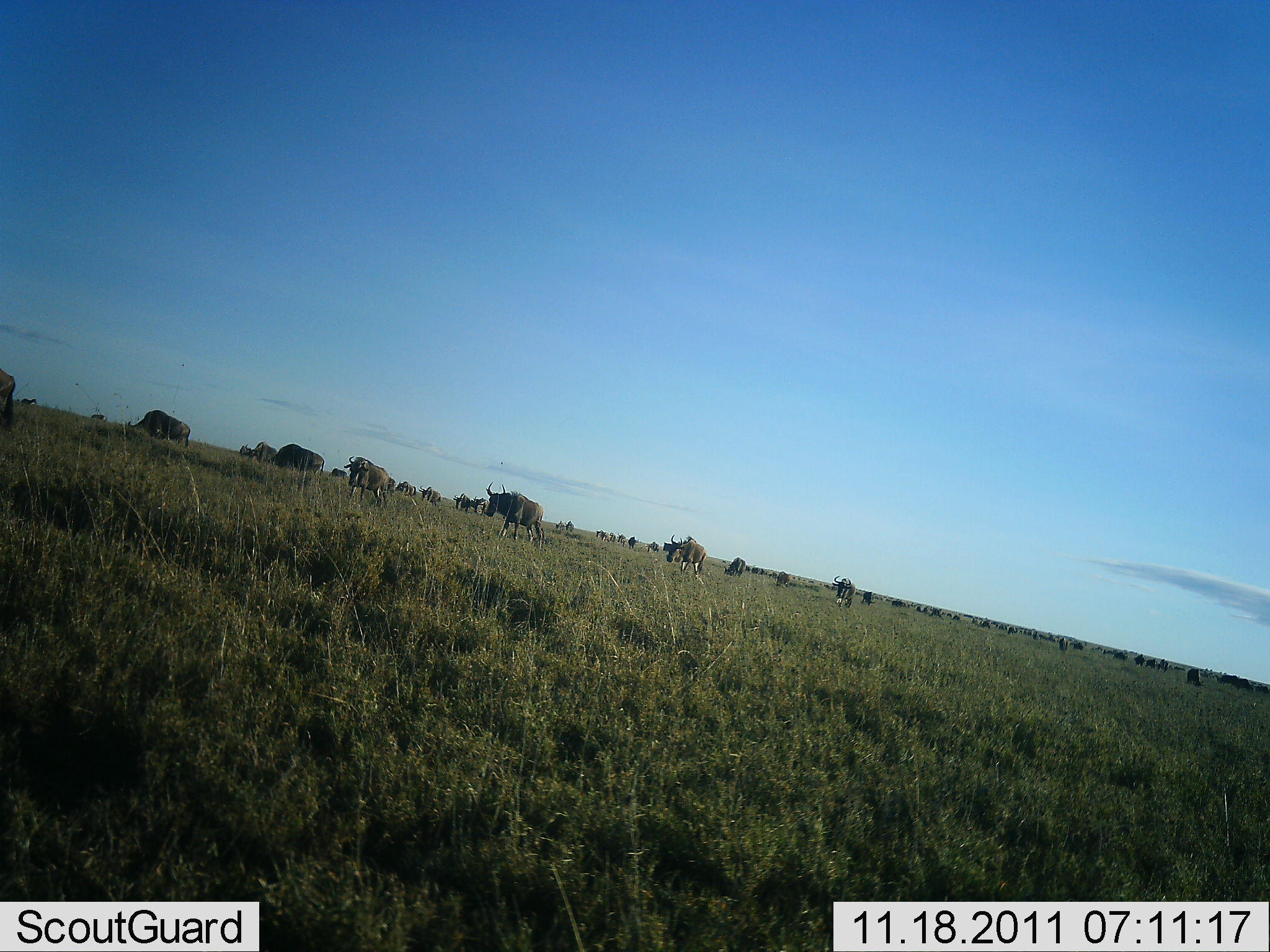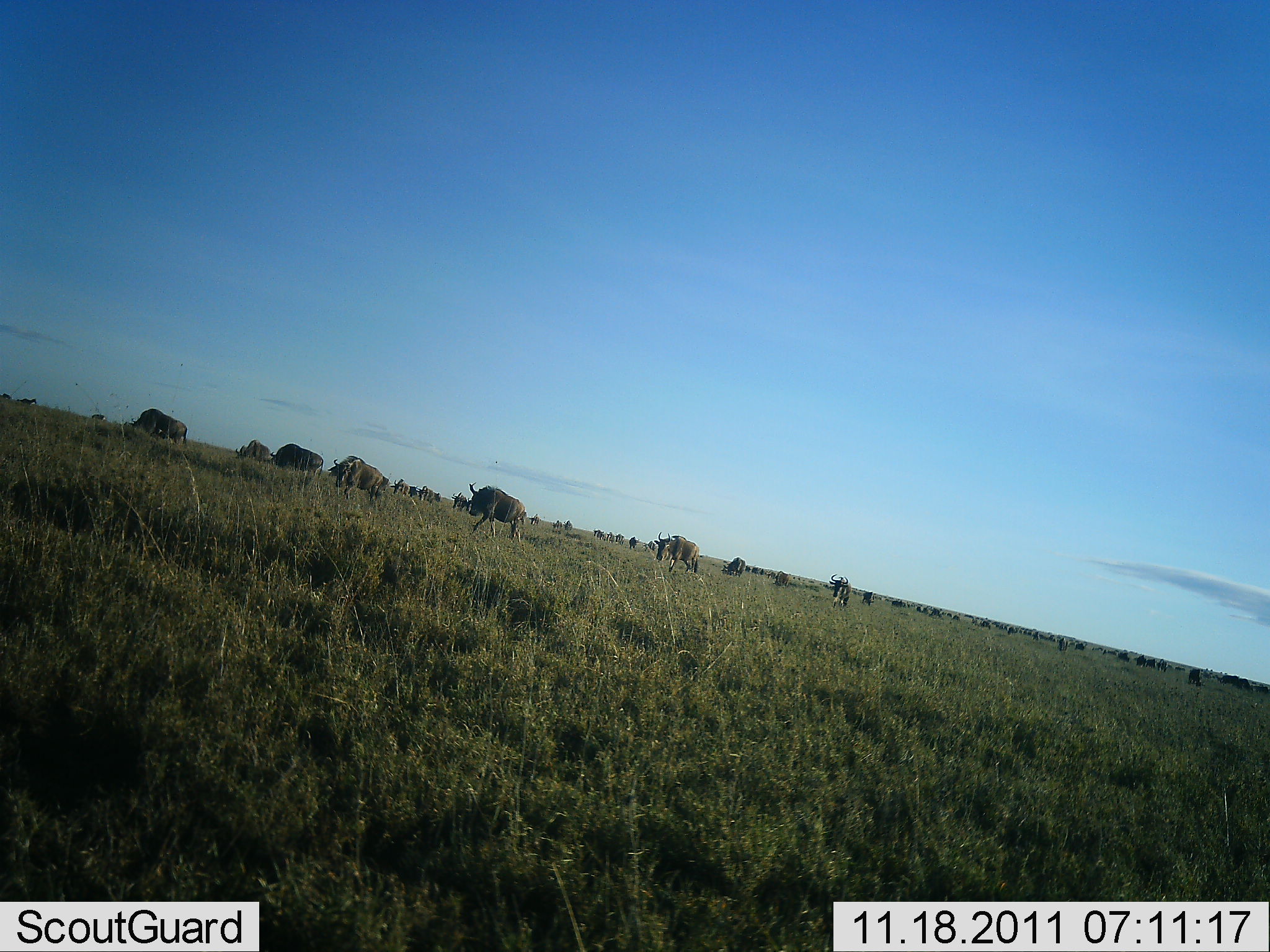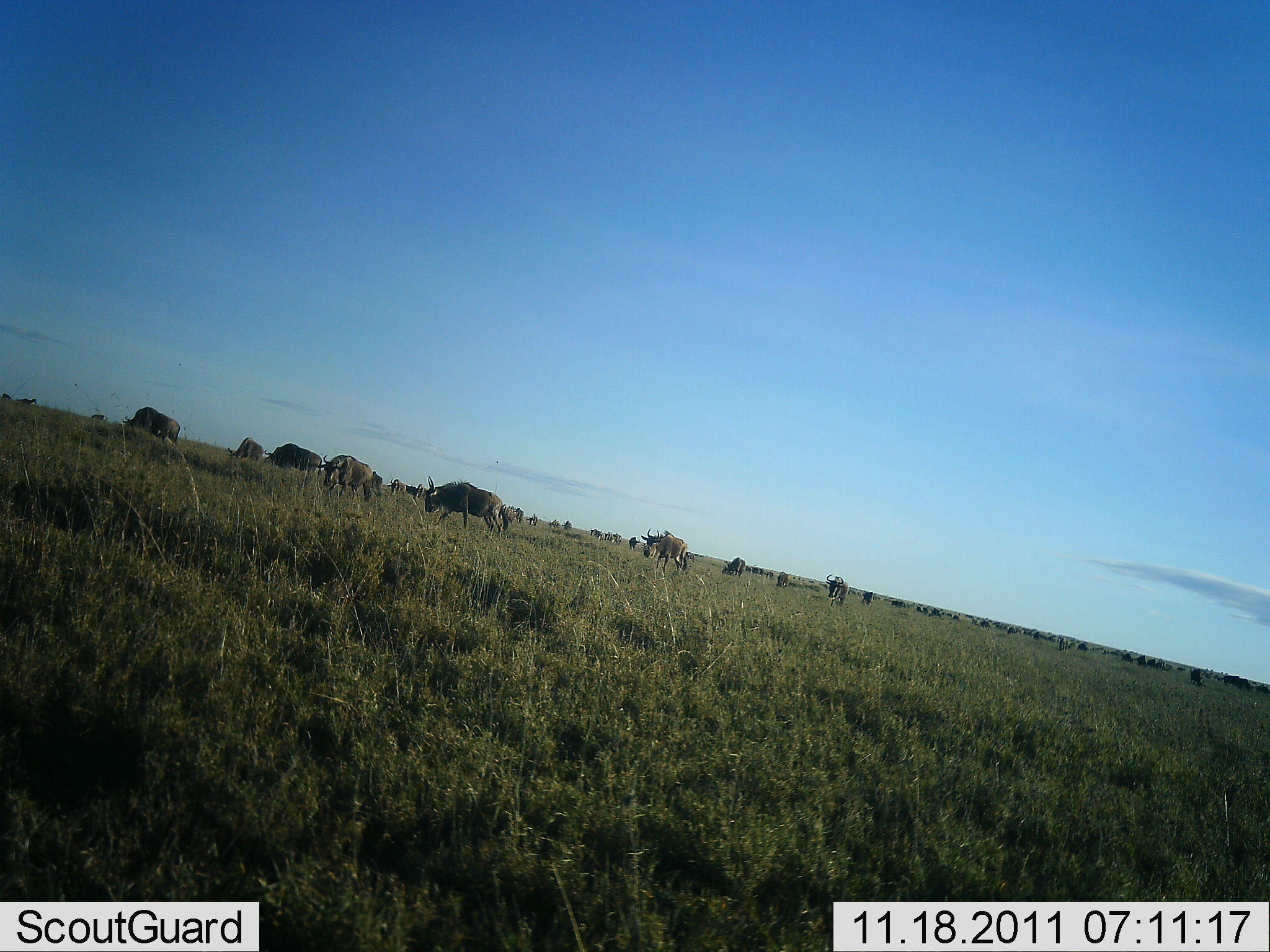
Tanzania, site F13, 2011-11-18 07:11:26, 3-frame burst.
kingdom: Animalia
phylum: Chordata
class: Mammalia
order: Artiodactyla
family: Bovidae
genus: Connochaetes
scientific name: Connochaetes taurinus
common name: blue wildebeest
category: wildebeest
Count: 11-50.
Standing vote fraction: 0%.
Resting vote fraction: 0%.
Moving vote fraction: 73%.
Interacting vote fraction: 0%.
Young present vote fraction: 0%.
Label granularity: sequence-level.